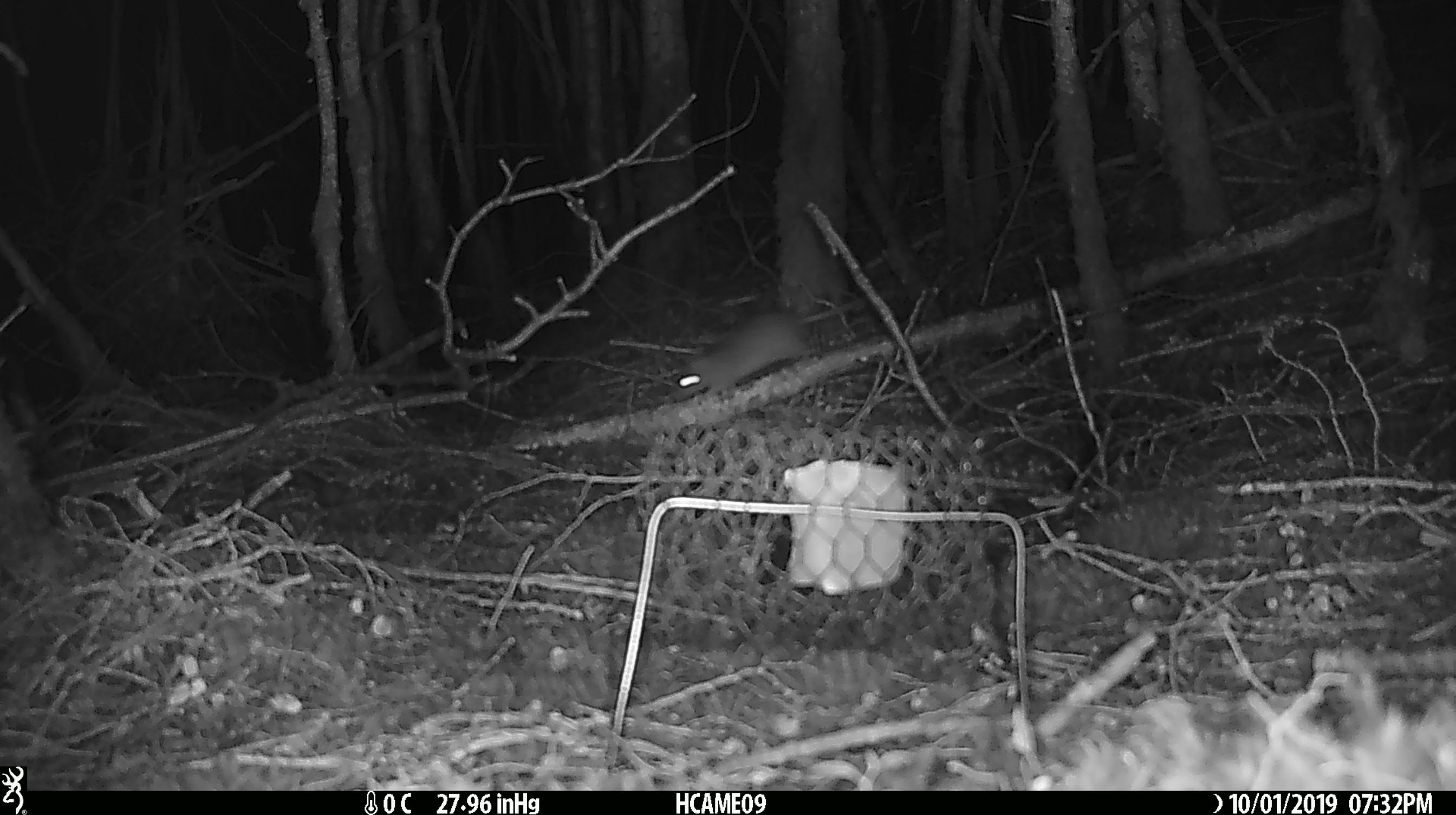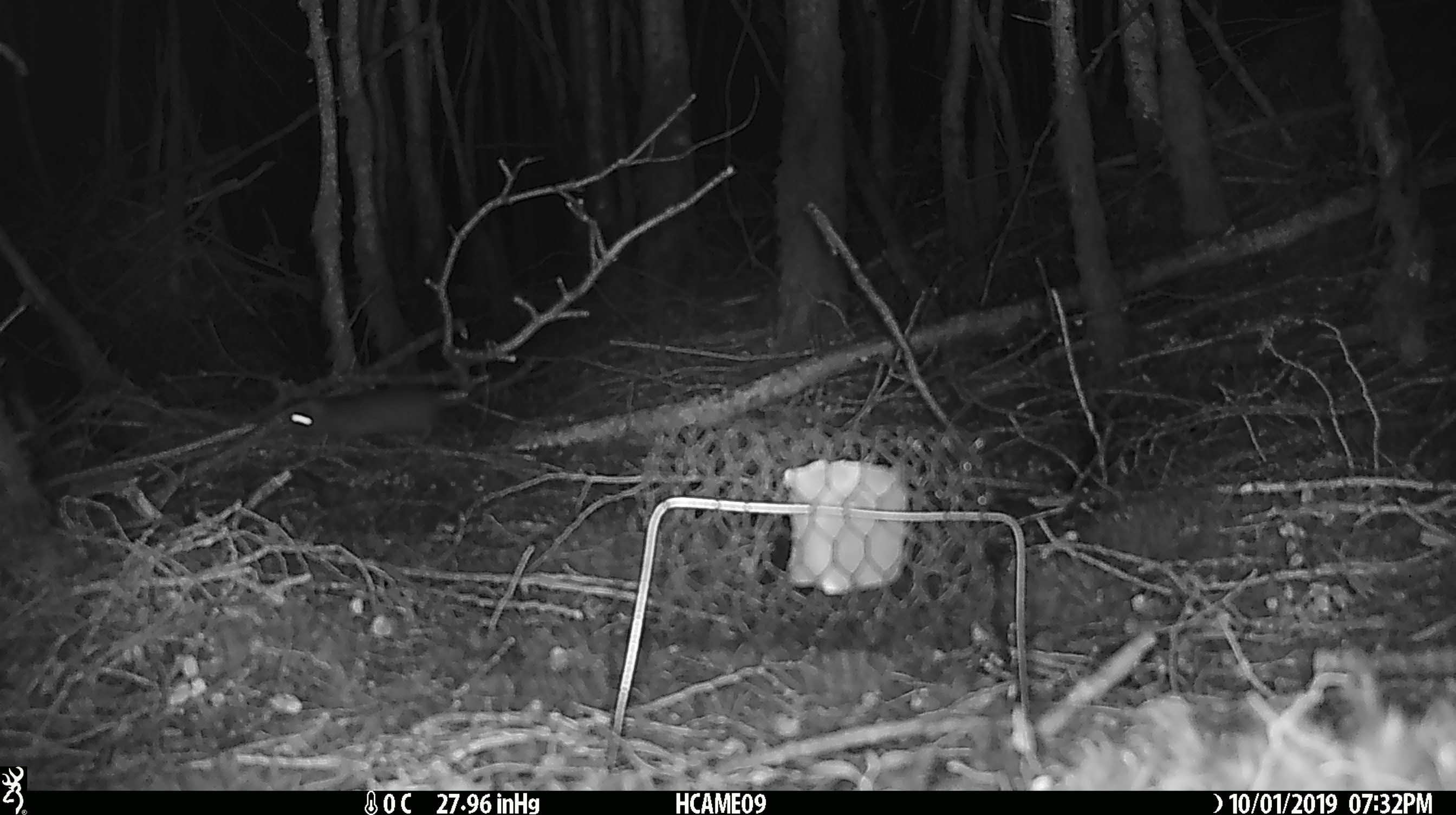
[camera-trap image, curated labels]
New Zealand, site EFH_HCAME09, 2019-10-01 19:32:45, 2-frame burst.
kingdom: Animalia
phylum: Chordata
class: Mammalia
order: Rodentia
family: Muridae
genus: Rattus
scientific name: Rattus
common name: rat